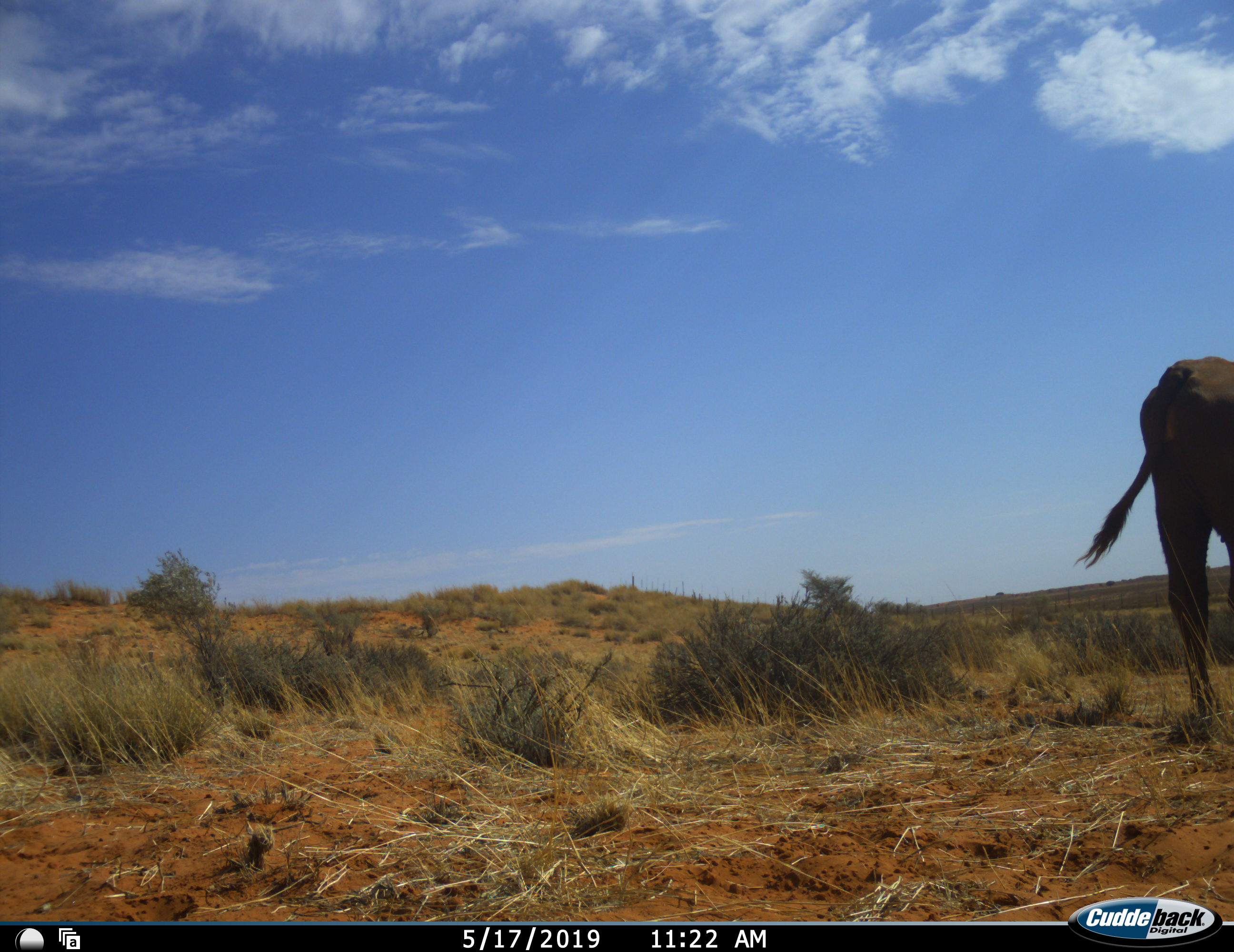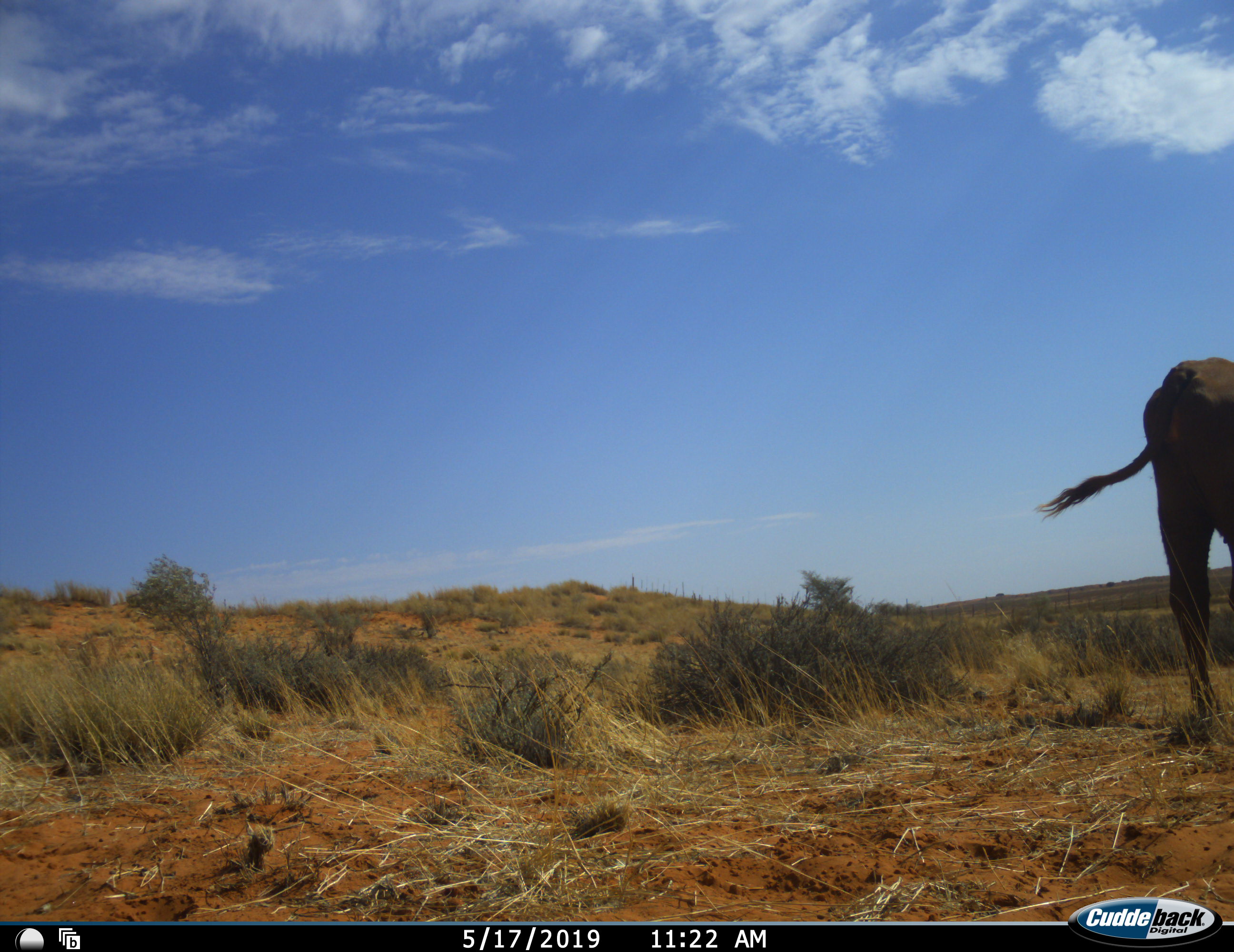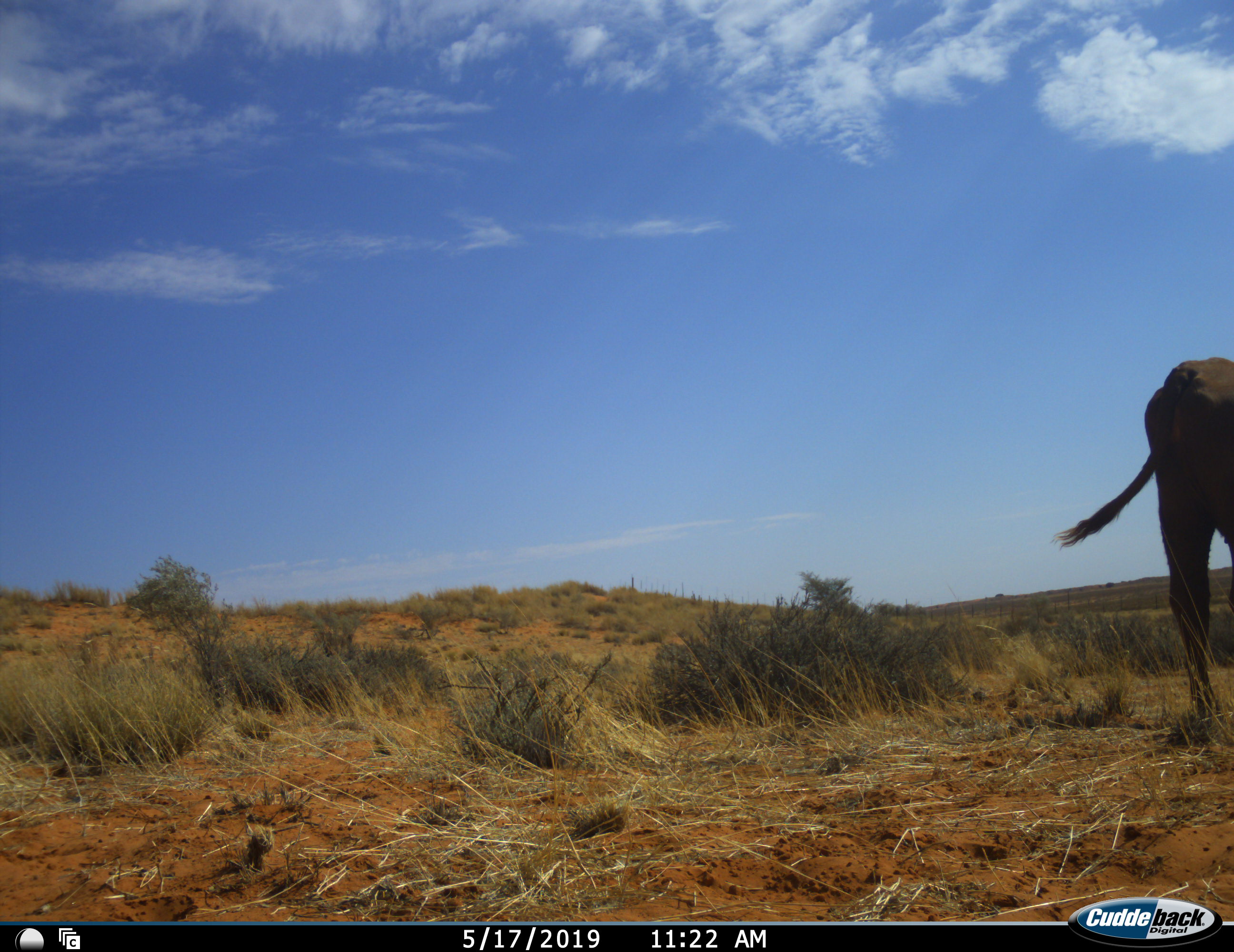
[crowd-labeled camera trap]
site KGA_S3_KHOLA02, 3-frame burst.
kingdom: Animalia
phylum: Chordata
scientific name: Vertebrata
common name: domestic animal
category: domesticanimal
Domesticanimal (domestic animal) (Vertebrata), count 1. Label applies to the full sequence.